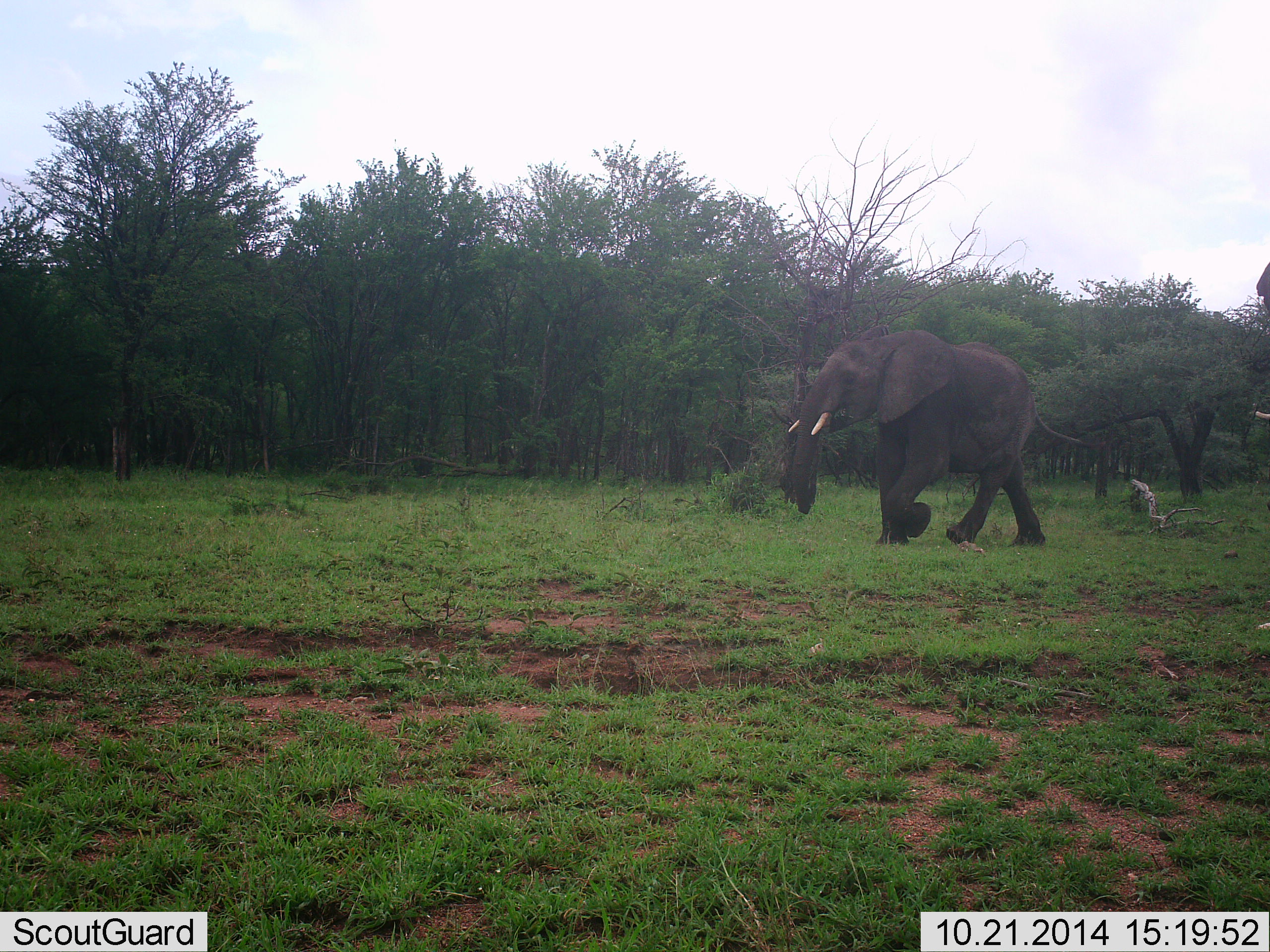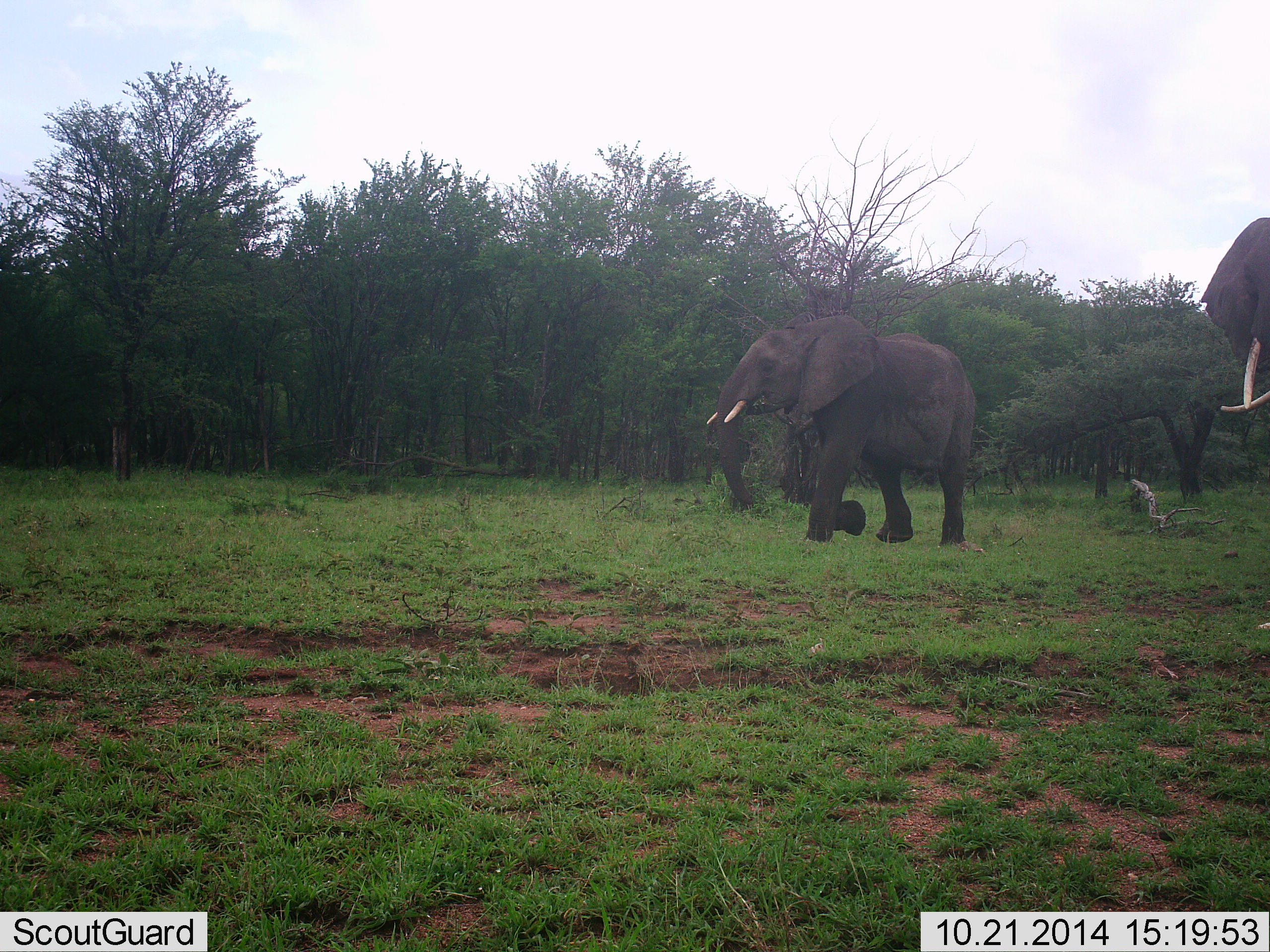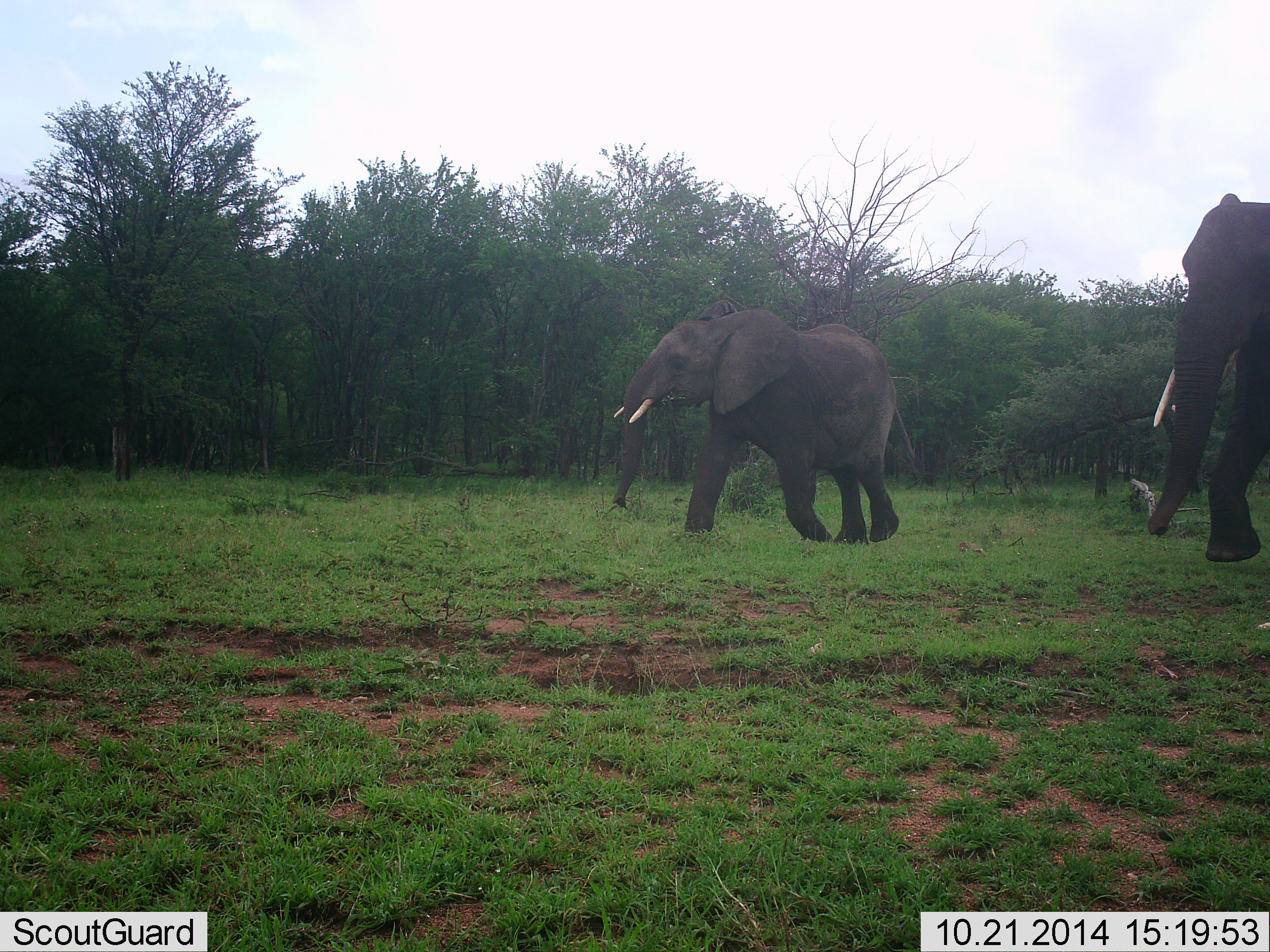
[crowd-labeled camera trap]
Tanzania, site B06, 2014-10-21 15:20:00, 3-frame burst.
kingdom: Animalia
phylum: Chordata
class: Mammalia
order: Proboscidea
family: Elephantidae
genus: Loxodonta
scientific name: Loxodonta africana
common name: african bush elephant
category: elephant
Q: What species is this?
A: Elephant (african bush elephant) (Loxodonta africana).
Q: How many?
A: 2.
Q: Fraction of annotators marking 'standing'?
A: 10%.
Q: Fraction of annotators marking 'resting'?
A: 0%.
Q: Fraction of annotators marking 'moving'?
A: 100%.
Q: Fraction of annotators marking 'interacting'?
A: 0%.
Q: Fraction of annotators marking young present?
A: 40%.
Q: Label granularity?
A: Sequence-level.